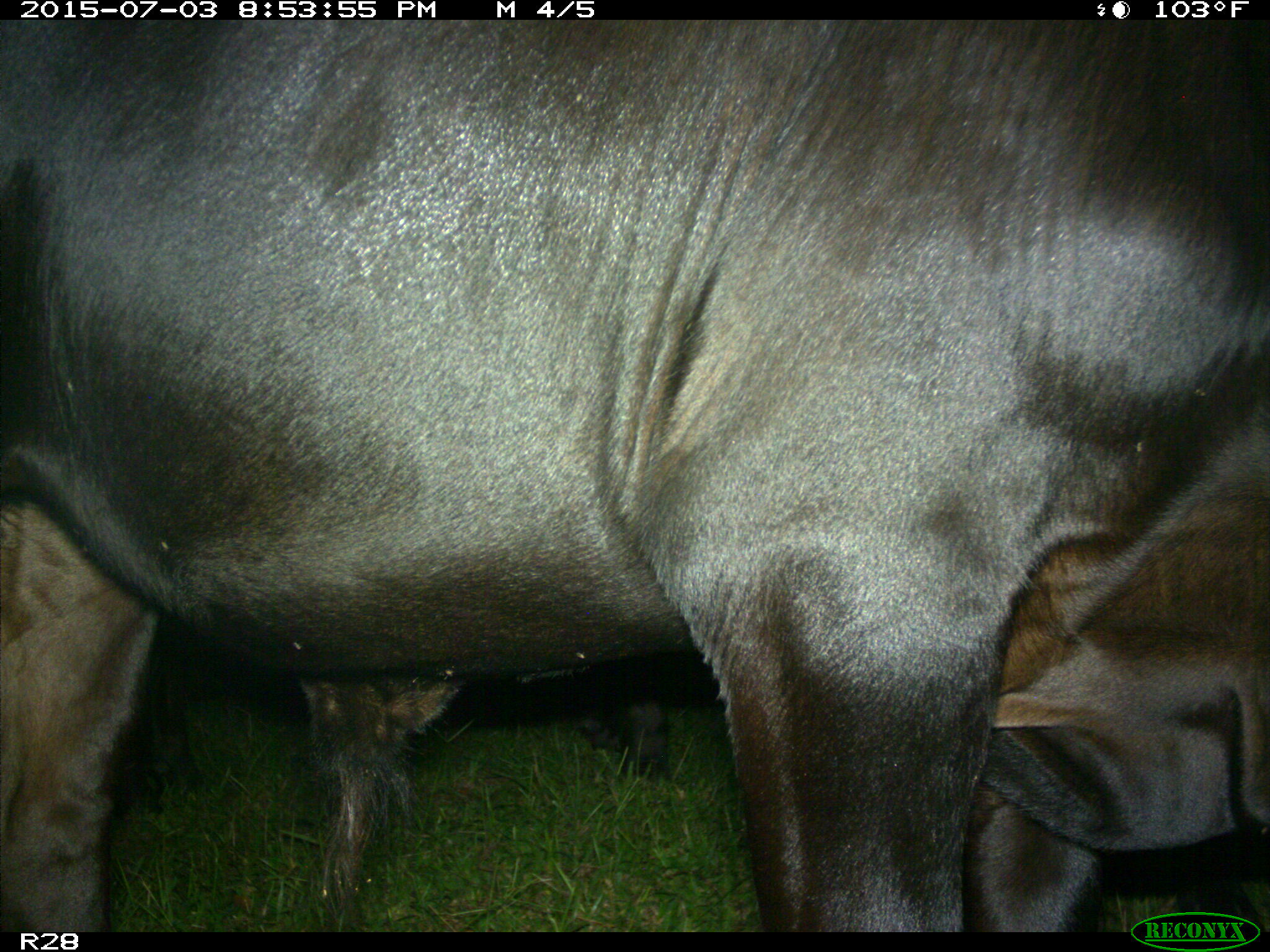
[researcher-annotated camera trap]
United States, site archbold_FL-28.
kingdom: Animalia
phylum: Chordata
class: Mammalia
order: Artiodactyla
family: Bovidae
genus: Bos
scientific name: Bos taurus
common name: domestic cow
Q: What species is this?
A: Bos taurus (domestic cow).